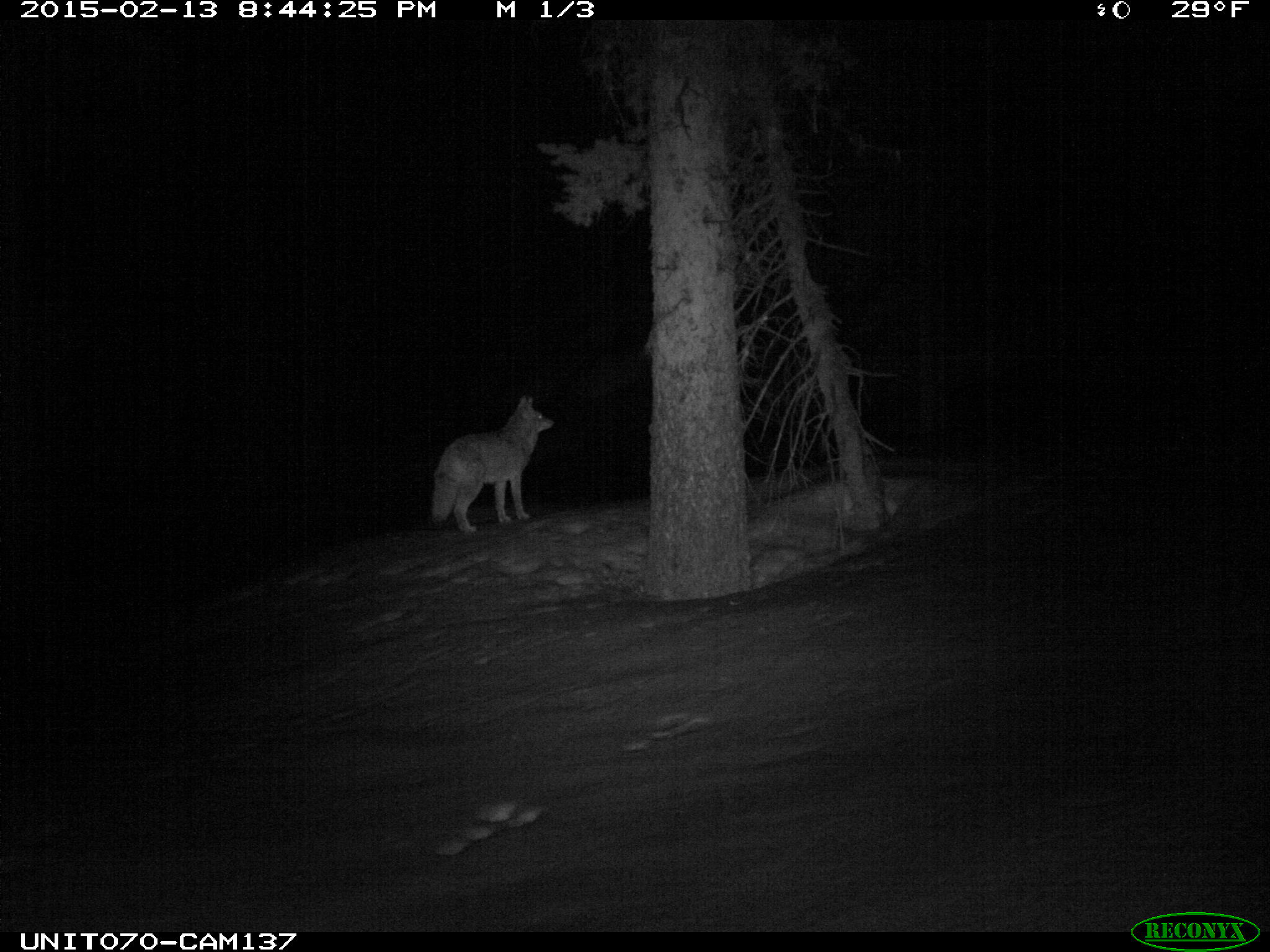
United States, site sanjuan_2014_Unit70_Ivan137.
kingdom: Animalia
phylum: Chordata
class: Mammalia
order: Carnivora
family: Canidae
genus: Canis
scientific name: Canis latrans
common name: coyote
Canis latrans (coyote).